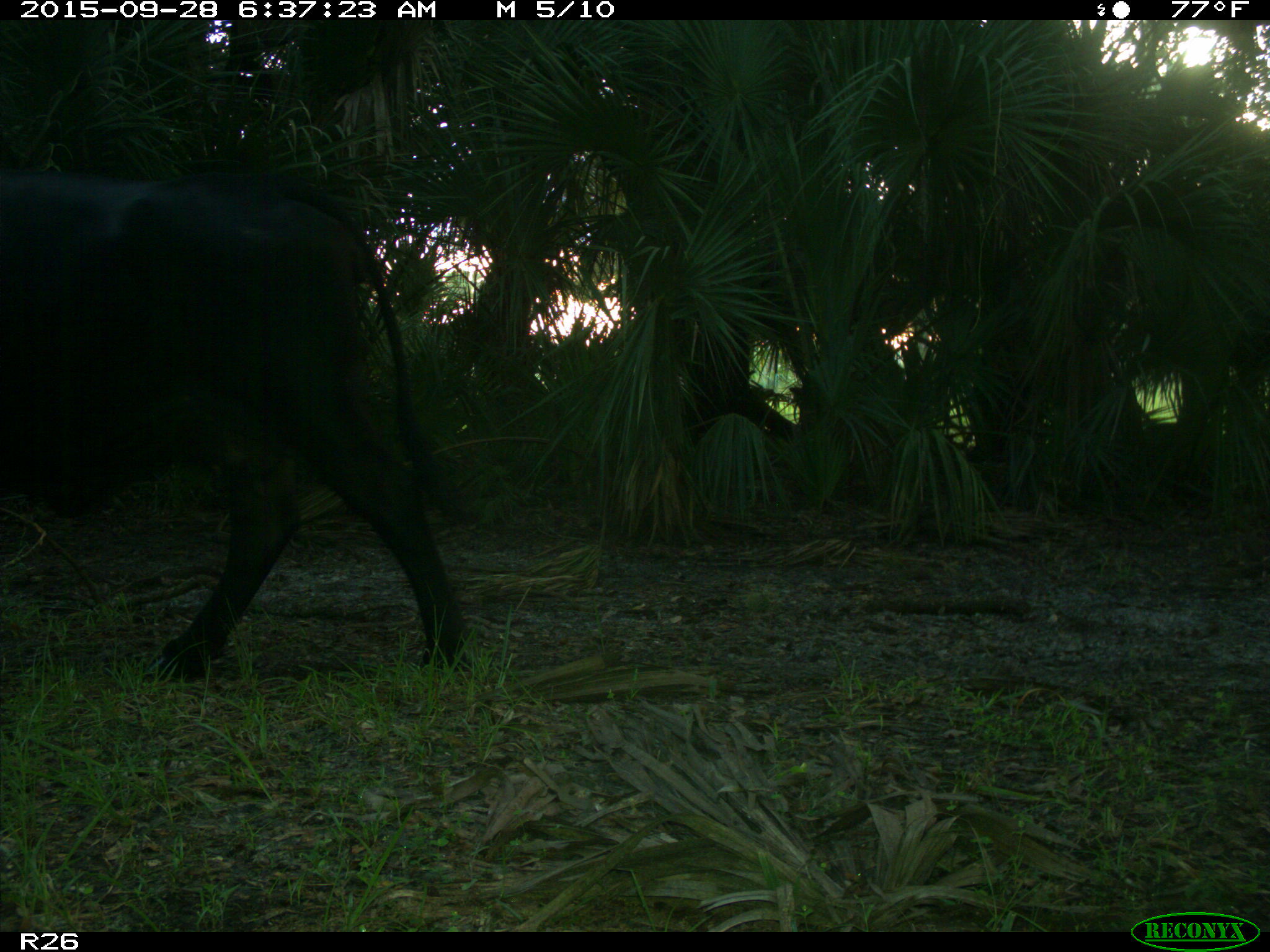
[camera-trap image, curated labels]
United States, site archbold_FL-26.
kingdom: Animalia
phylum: Chordata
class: Mammalia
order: Artiodactyla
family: Bovidae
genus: Bos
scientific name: Bos taurus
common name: domestic cow